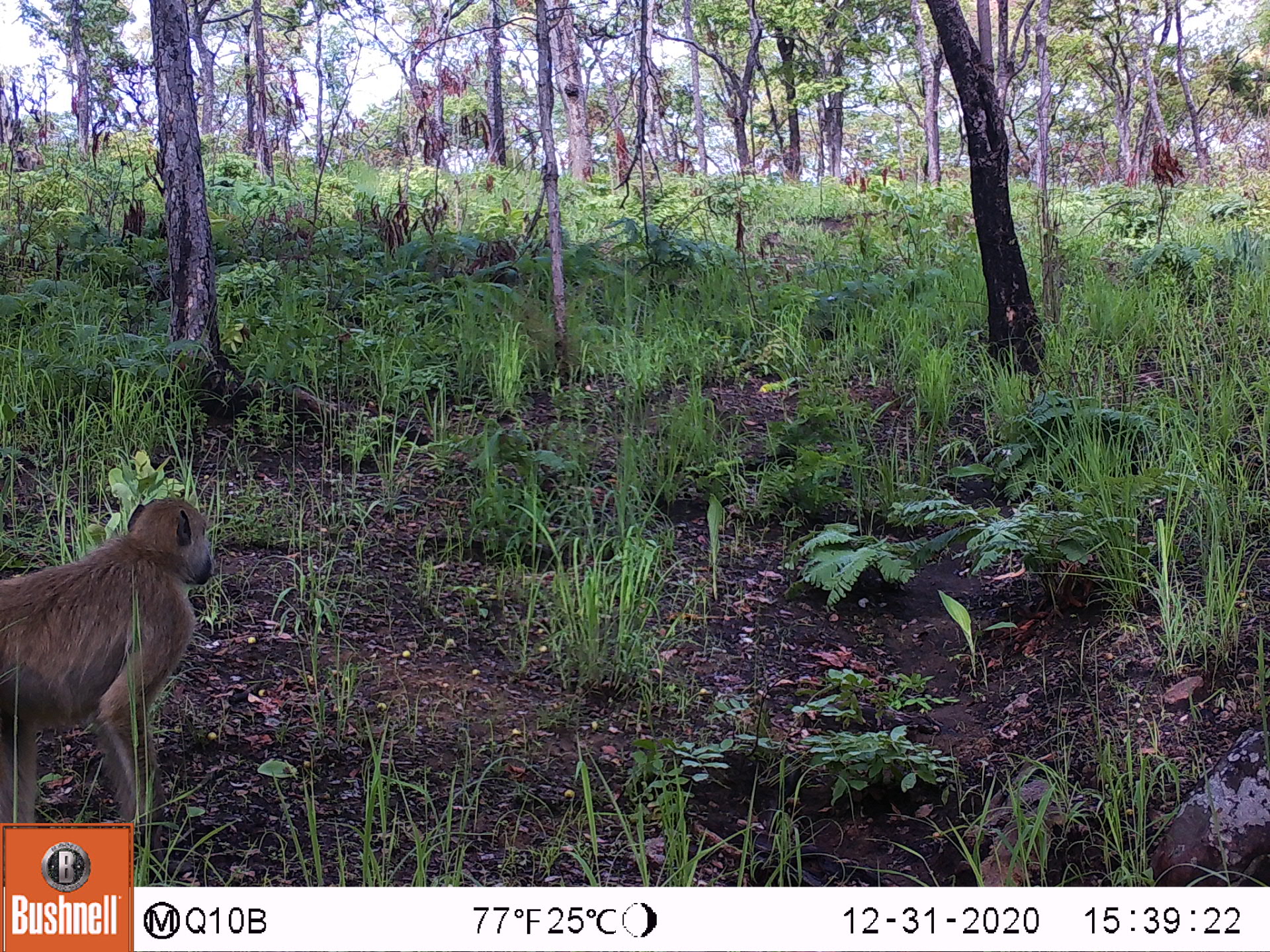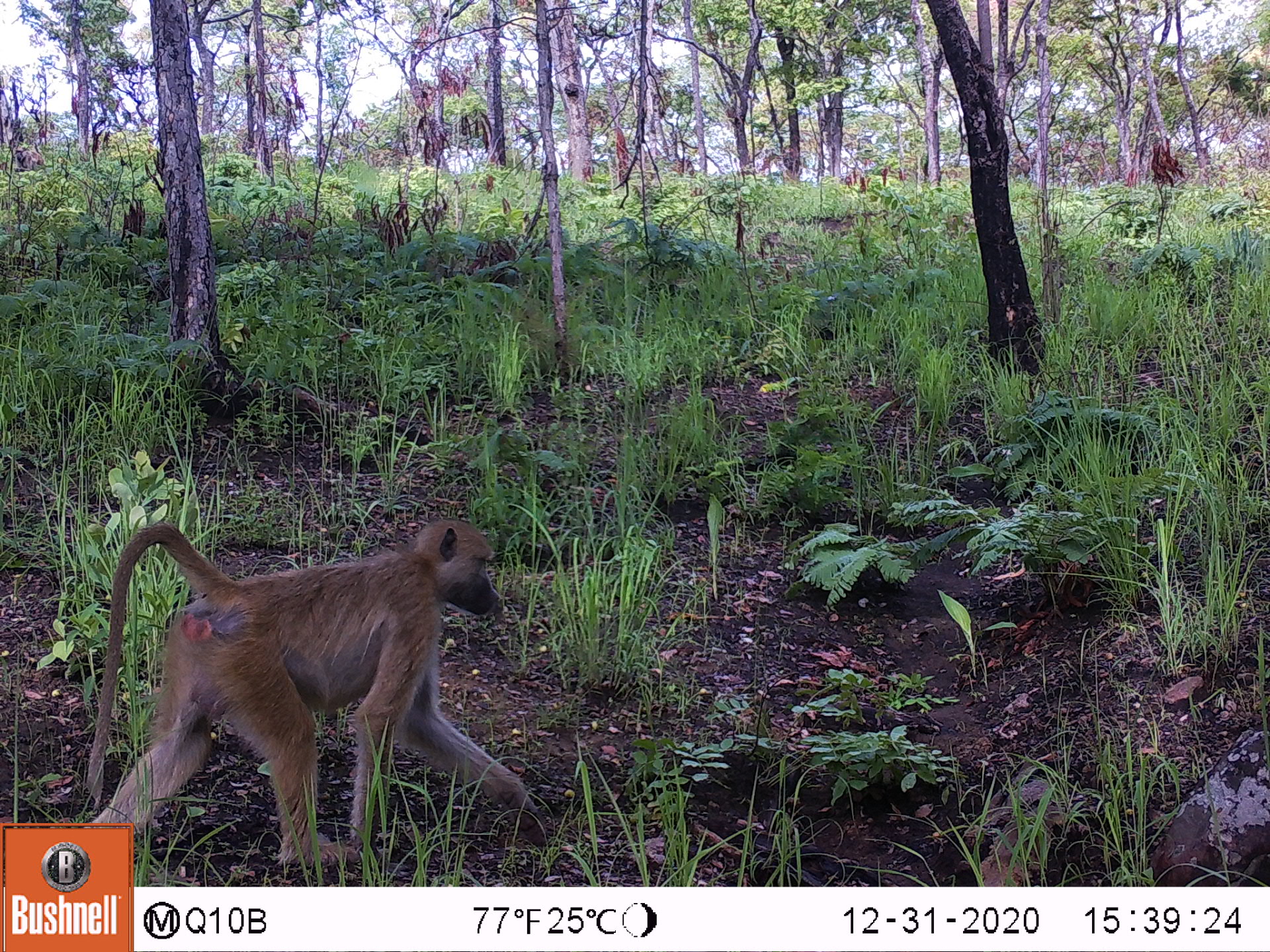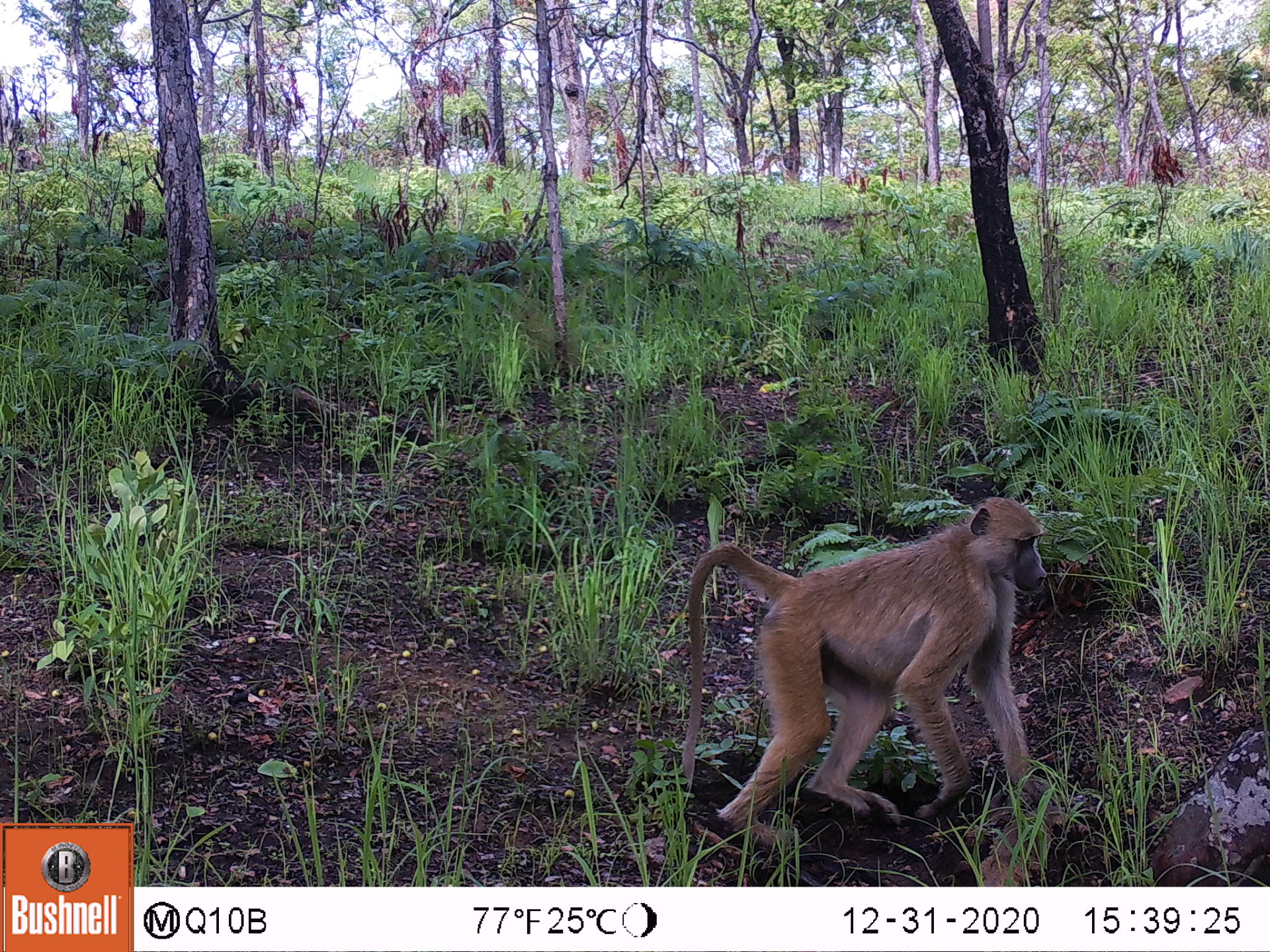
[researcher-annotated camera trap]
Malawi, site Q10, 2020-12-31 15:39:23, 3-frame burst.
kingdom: Animalia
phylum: Chordata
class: Mammalia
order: Primates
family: Cercopithecidae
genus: Papio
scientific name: Papio cynocephalus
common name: yellow baboon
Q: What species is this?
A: Yellow baboon (Papio cynocephalus).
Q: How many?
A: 1.